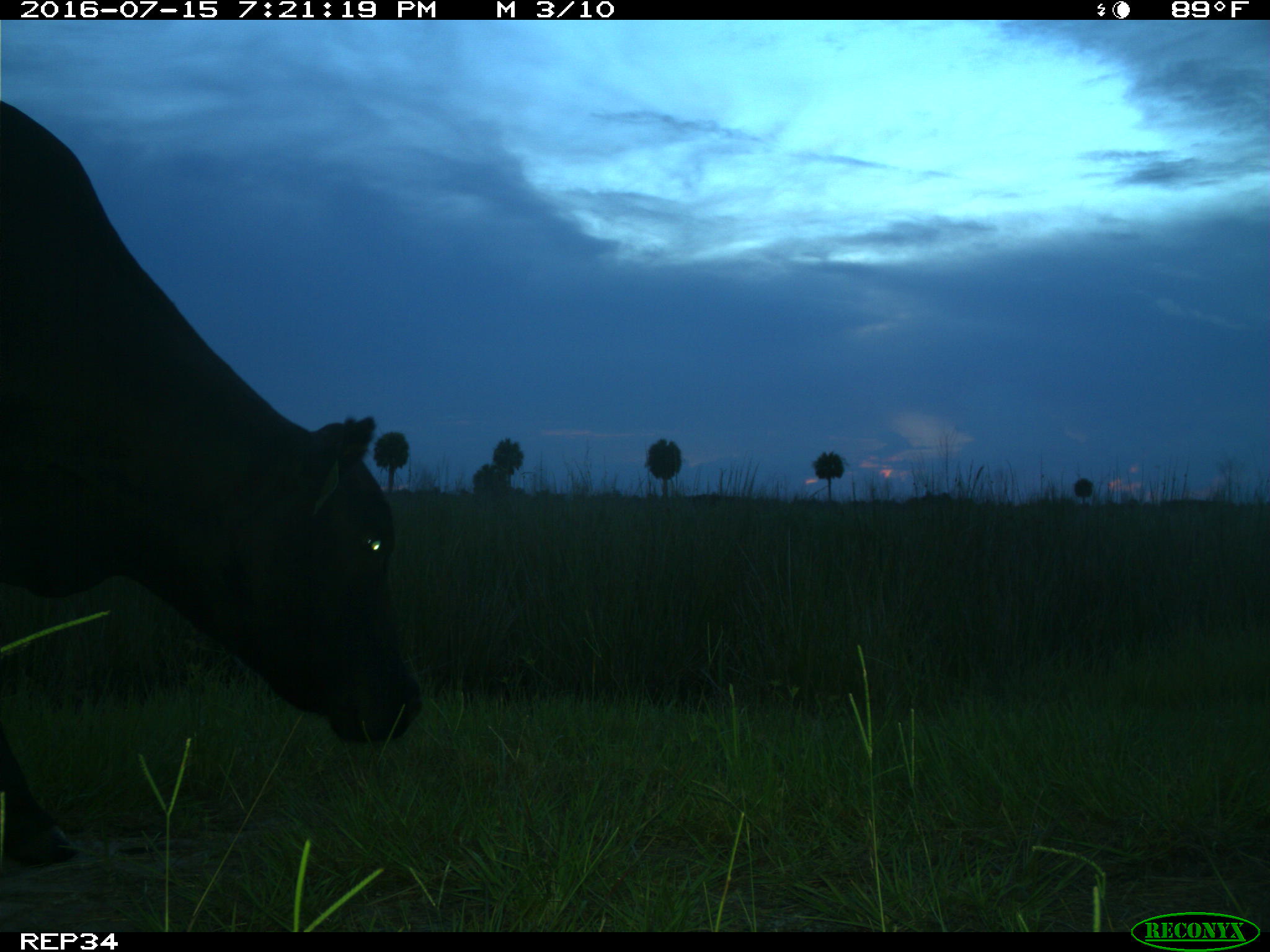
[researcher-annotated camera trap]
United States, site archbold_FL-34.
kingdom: Animalia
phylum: Chordata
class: Mammalia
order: Artiodactyla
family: Bovidae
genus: Bos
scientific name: Bos taurus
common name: domestic cow